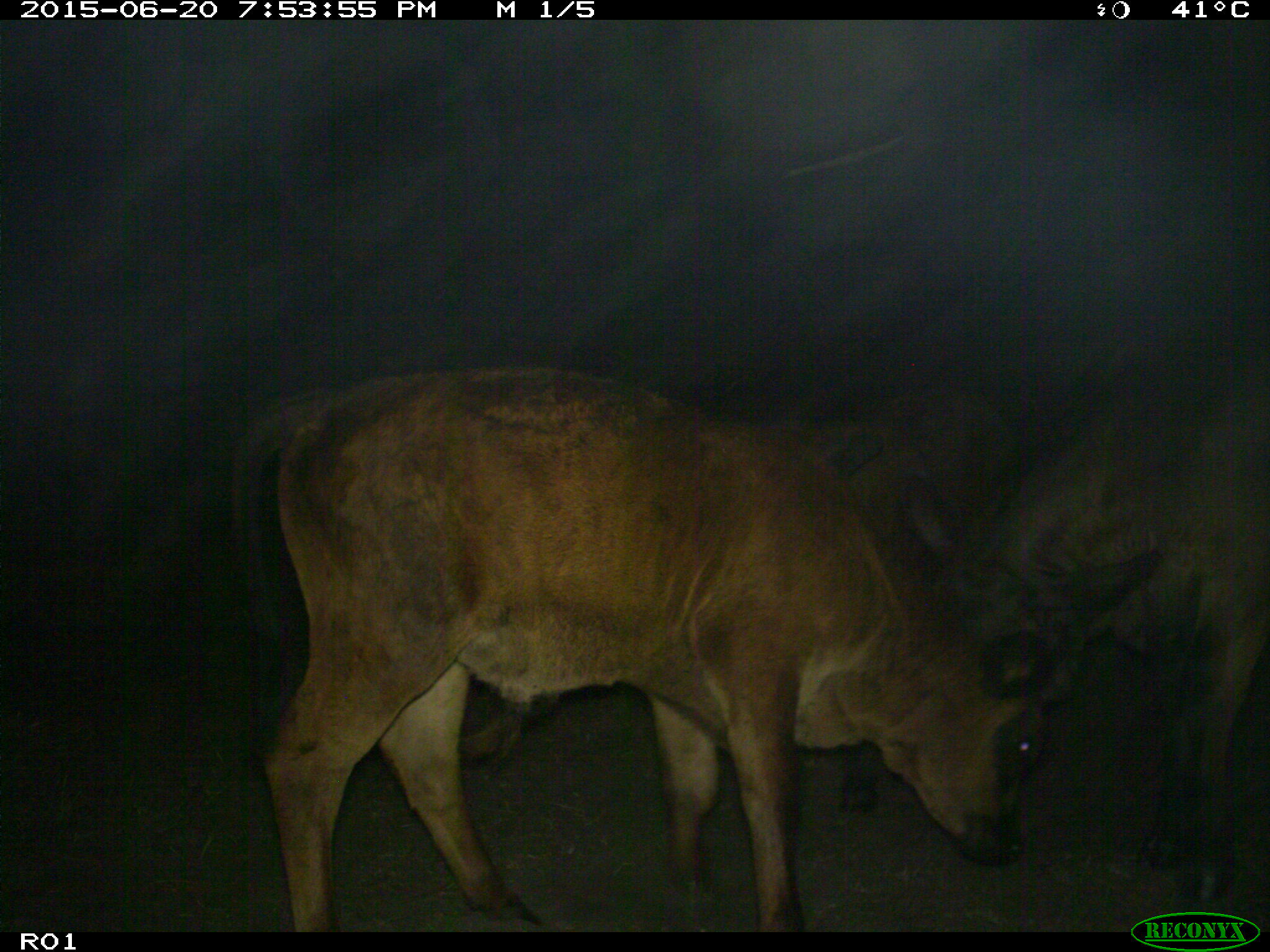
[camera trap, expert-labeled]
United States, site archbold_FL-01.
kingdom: Animalia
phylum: Chordata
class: Mammalia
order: Artiodactyla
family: Bovidae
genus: Bos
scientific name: Bos taurus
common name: domestic cow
Bos taurus (domestic cow).